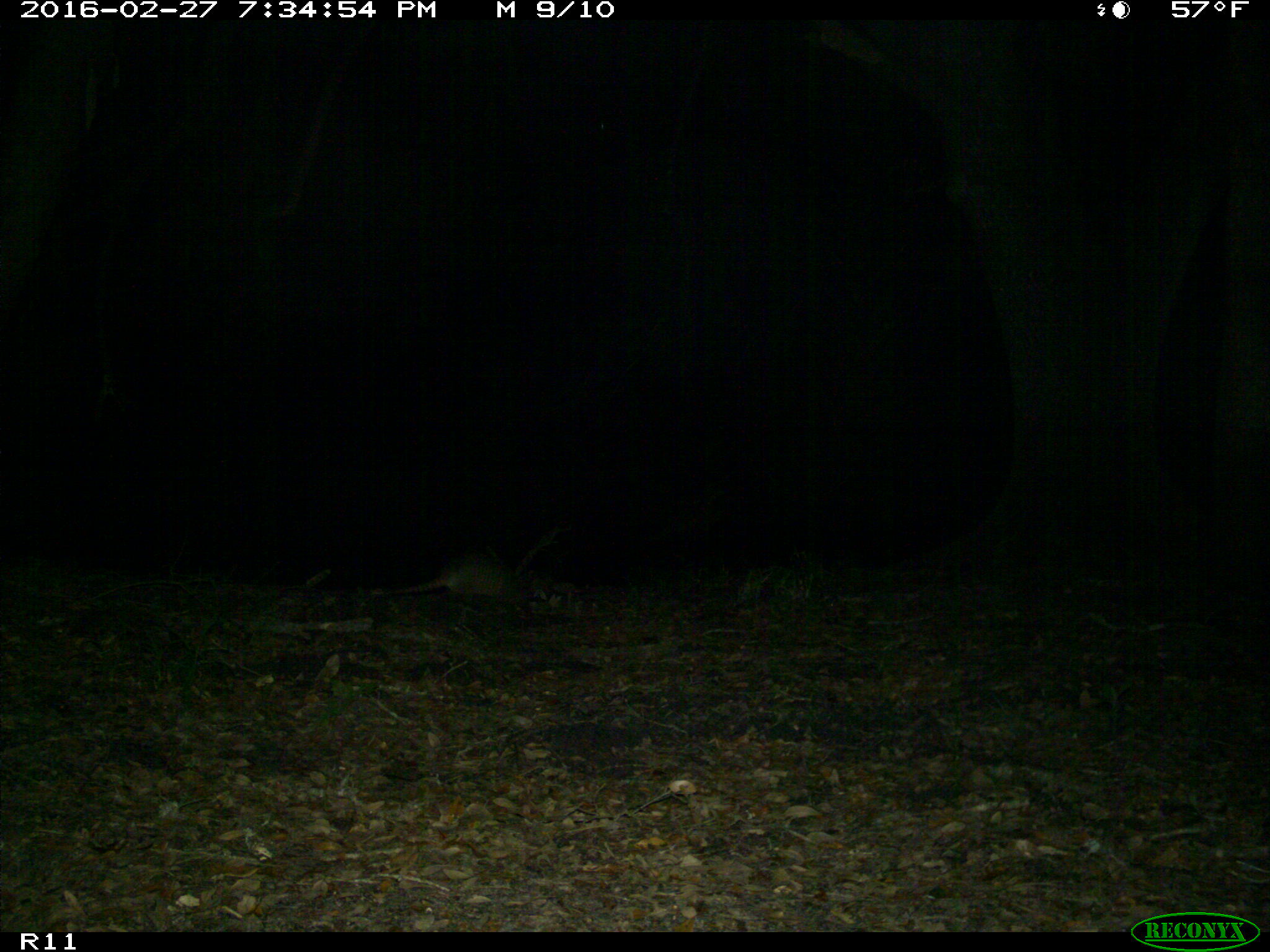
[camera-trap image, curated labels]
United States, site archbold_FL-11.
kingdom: Animalia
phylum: Chordata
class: Mammalia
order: Cingulata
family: Dasypodidae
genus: Dasypus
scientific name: Dasypus novemcinctus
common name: nine-banded armadillo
Dasypus novemcinctus (nine-banded armadillo).